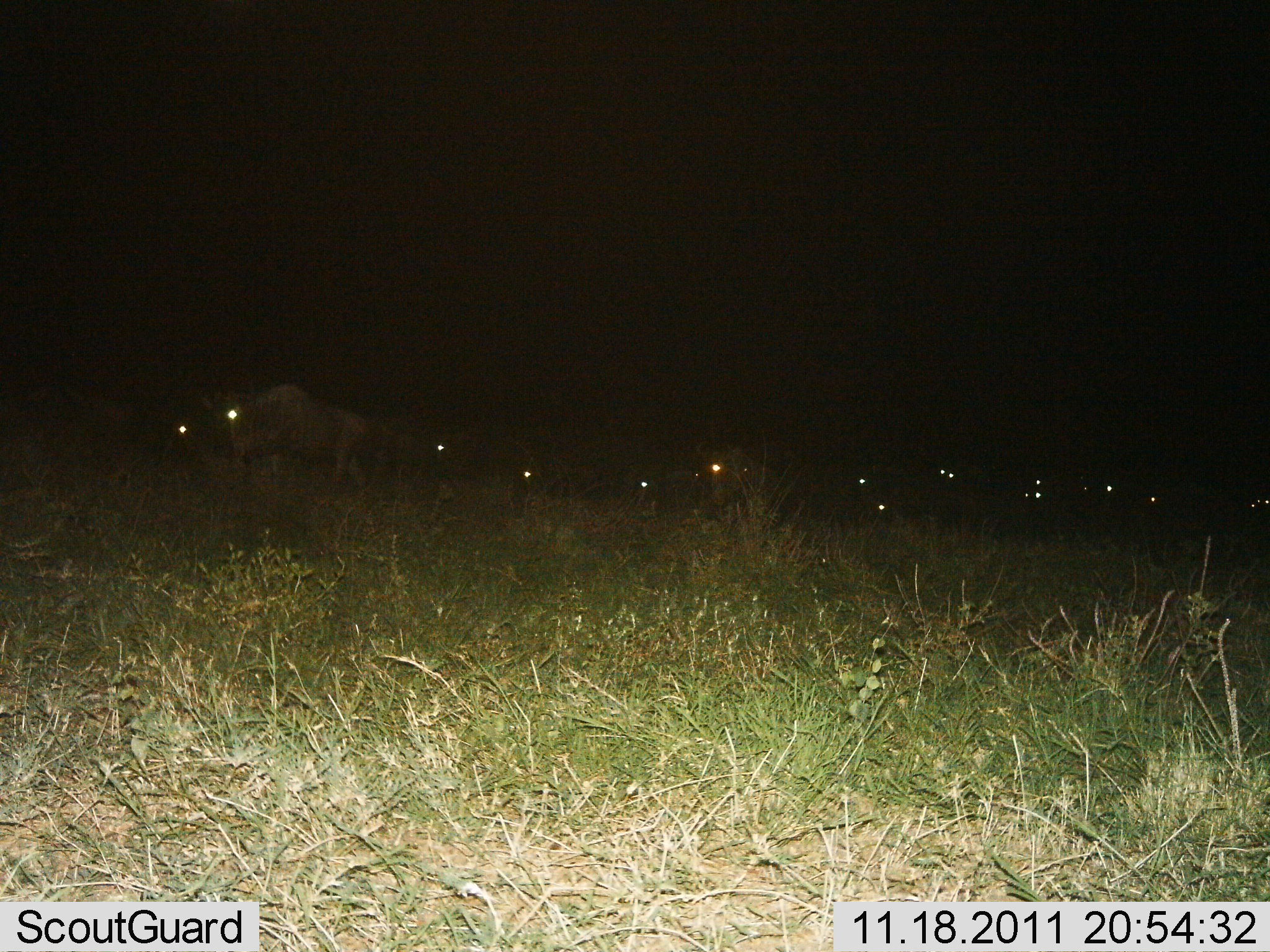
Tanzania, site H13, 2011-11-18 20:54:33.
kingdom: Animalia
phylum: Chordata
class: Mammalia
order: Artiodactyla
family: Bovidae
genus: Connochaetes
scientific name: Connochaetes taurinus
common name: blue wildebeest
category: wildebeest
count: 11-50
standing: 50%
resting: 8%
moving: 50%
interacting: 0%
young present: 0%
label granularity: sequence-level